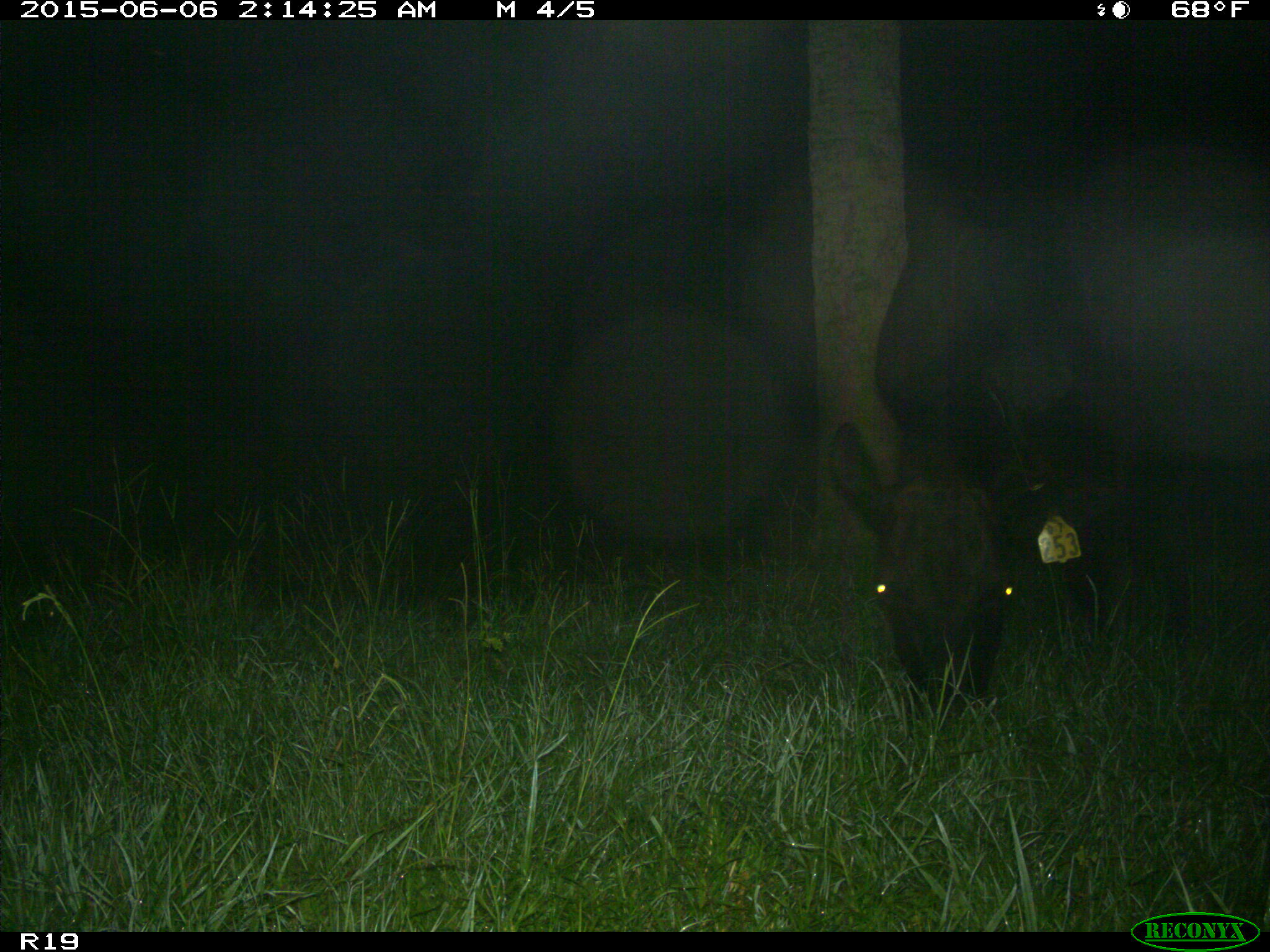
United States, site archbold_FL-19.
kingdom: Animalia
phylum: Chordata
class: Mammalia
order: Artiodactyla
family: Bovidae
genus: Bos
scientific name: Bos taurus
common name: domestic cow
Bos taurus (domestic cow).